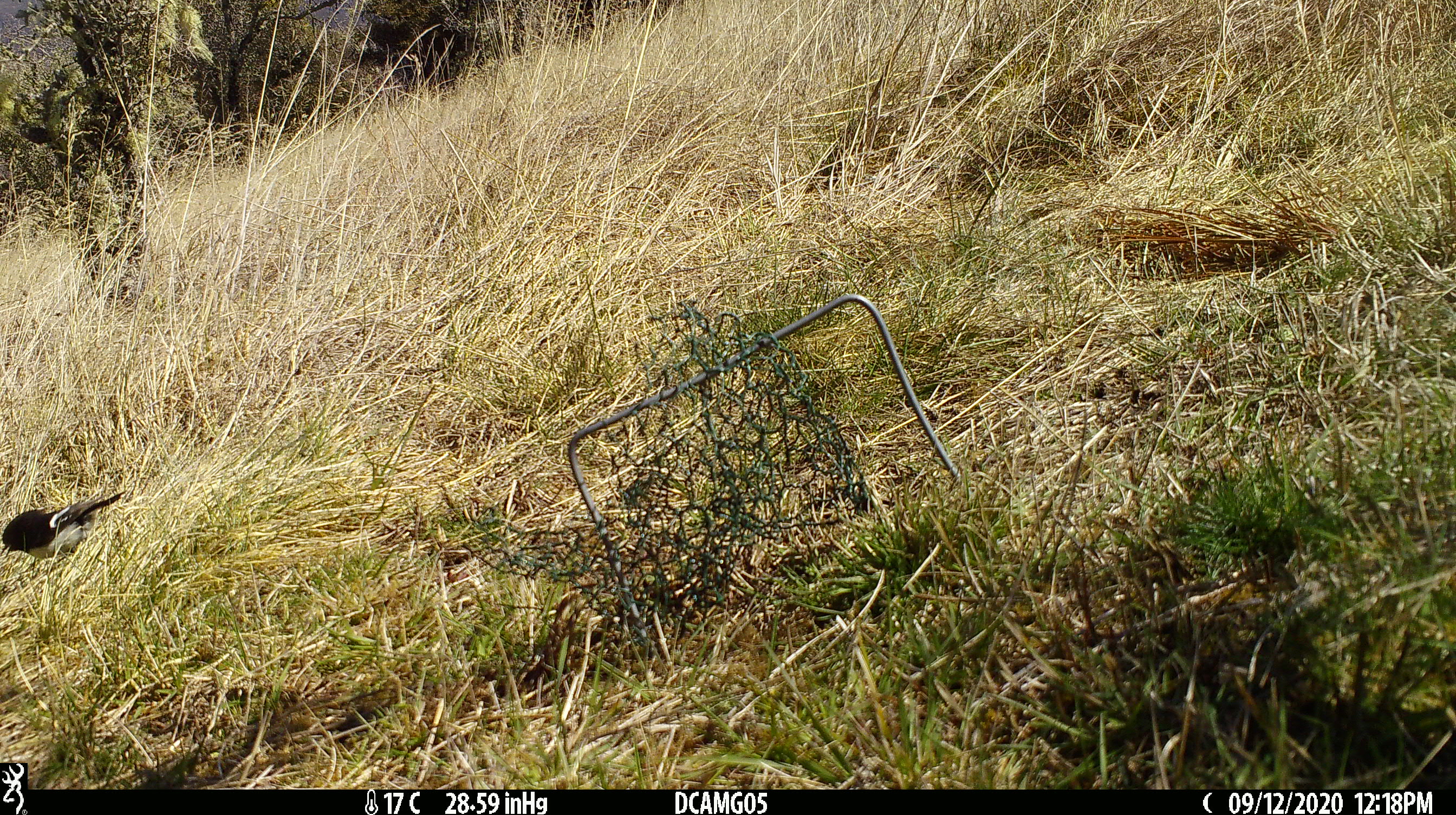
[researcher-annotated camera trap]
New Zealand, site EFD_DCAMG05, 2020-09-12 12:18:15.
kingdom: Animalia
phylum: Chordata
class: Aves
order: Passeriformes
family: Petroicidae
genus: Petroica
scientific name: Petroica macrocephala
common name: tomtit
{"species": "tomtit (Petroica macrocephala)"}